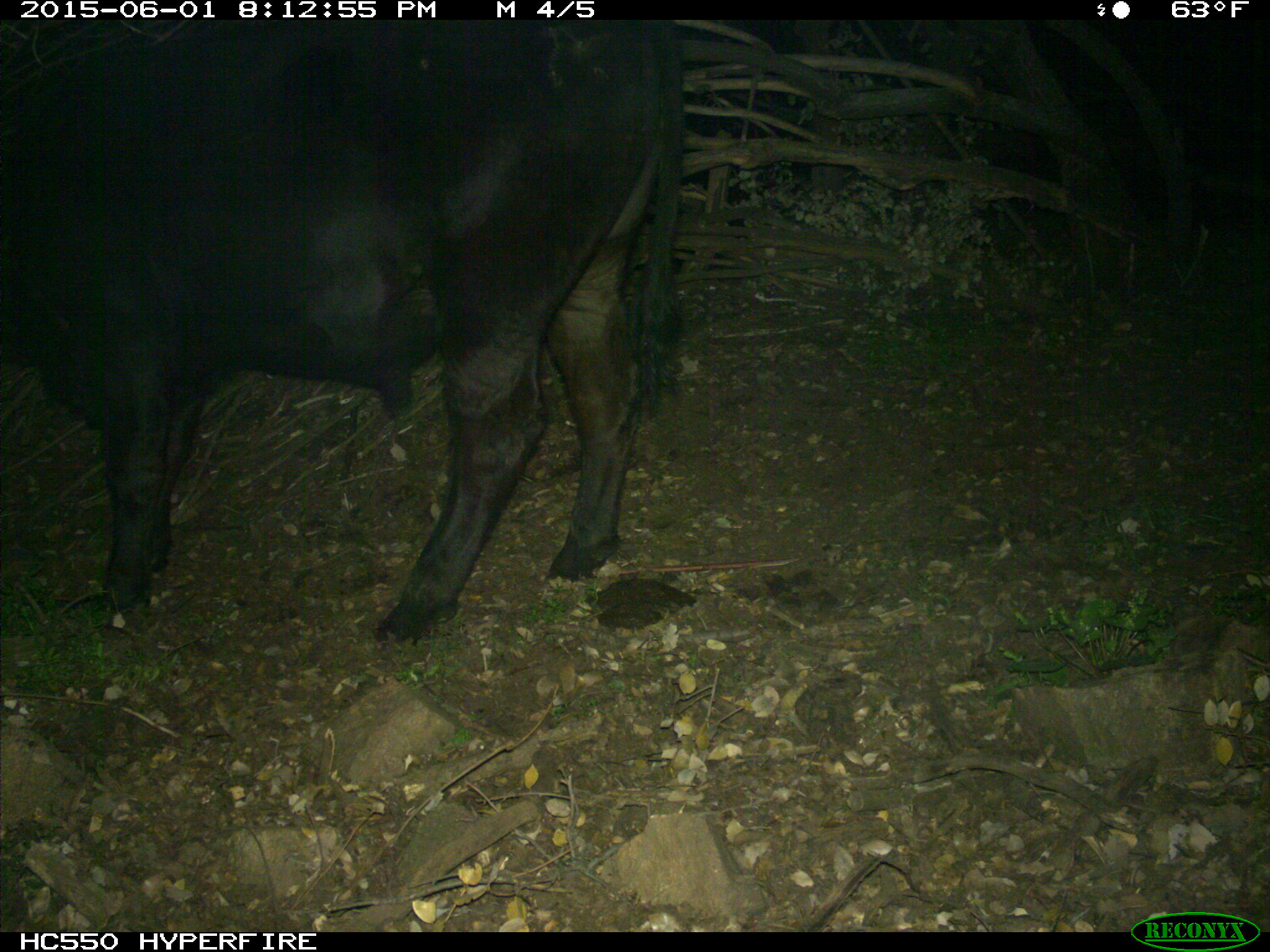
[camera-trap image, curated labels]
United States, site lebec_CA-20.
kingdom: Animalia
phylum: Chordata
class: Mammalia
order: Artiodactyla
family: Bovidae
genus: Bos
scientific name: Bos taurus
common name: domestic cow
Bos taurus (domestic cow).